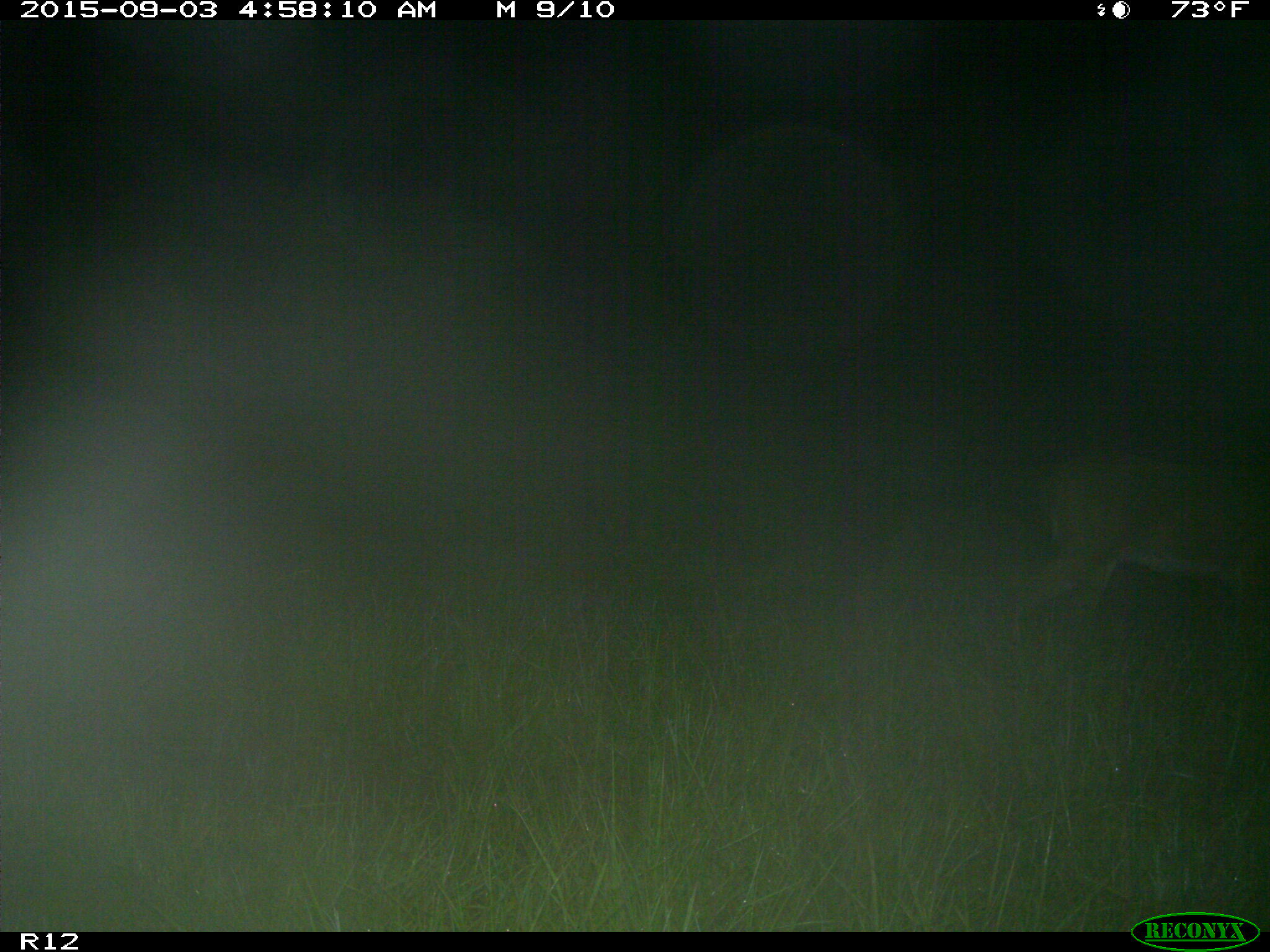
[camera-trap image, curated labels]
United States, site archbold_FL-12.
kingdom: Animalia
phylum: Chordata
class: Mammalia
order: Artiodactyla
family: Cervidae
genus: Odocoileus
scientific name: Odocoileus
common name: deer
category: unidentified deer